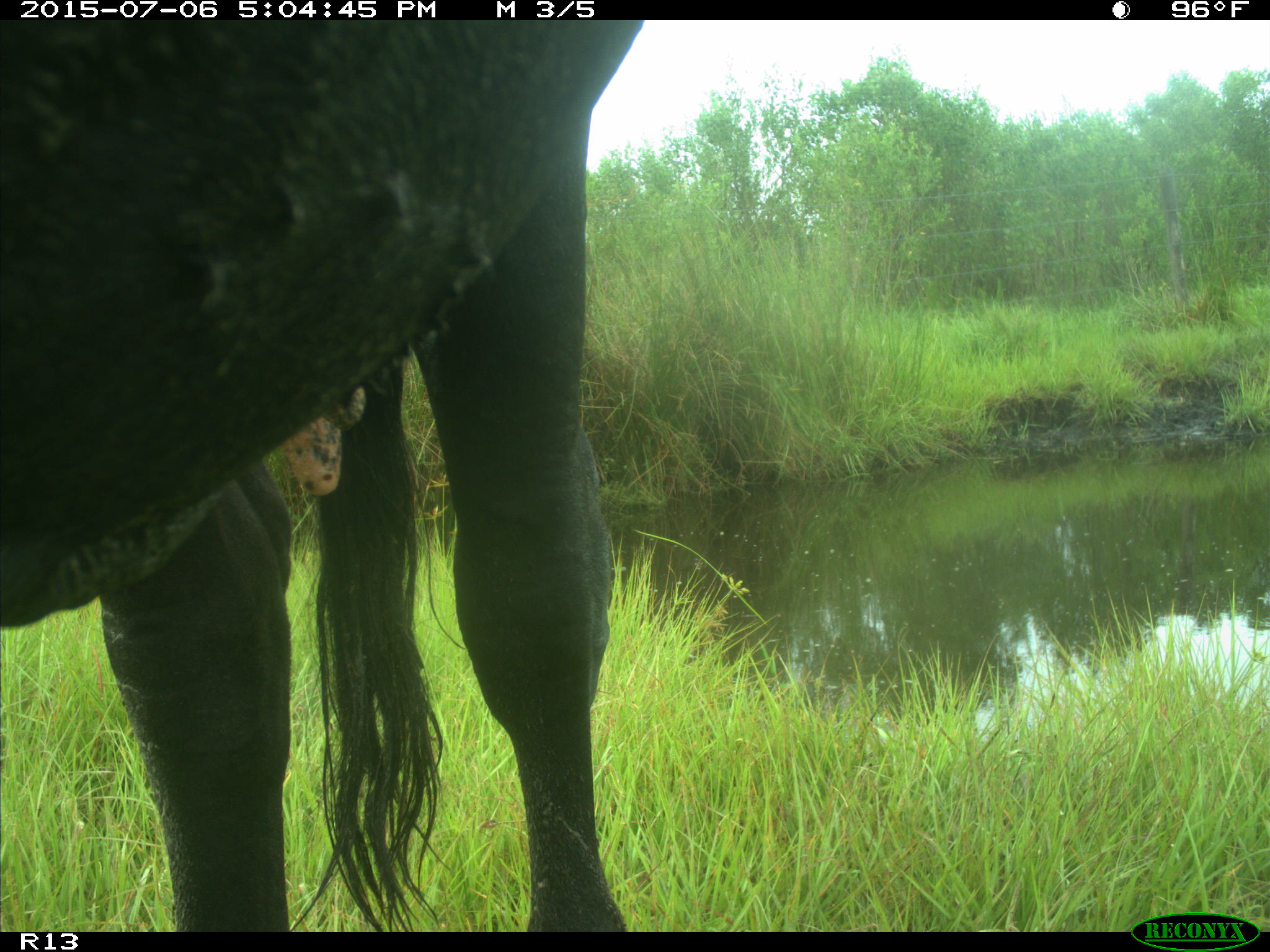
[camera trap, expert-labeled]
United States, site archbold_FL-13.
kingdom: Animalia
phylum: Chordata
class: Mammalia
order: Artiodactyla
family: Bovidae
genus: Bos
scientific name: Bos taurus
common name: domestic cow